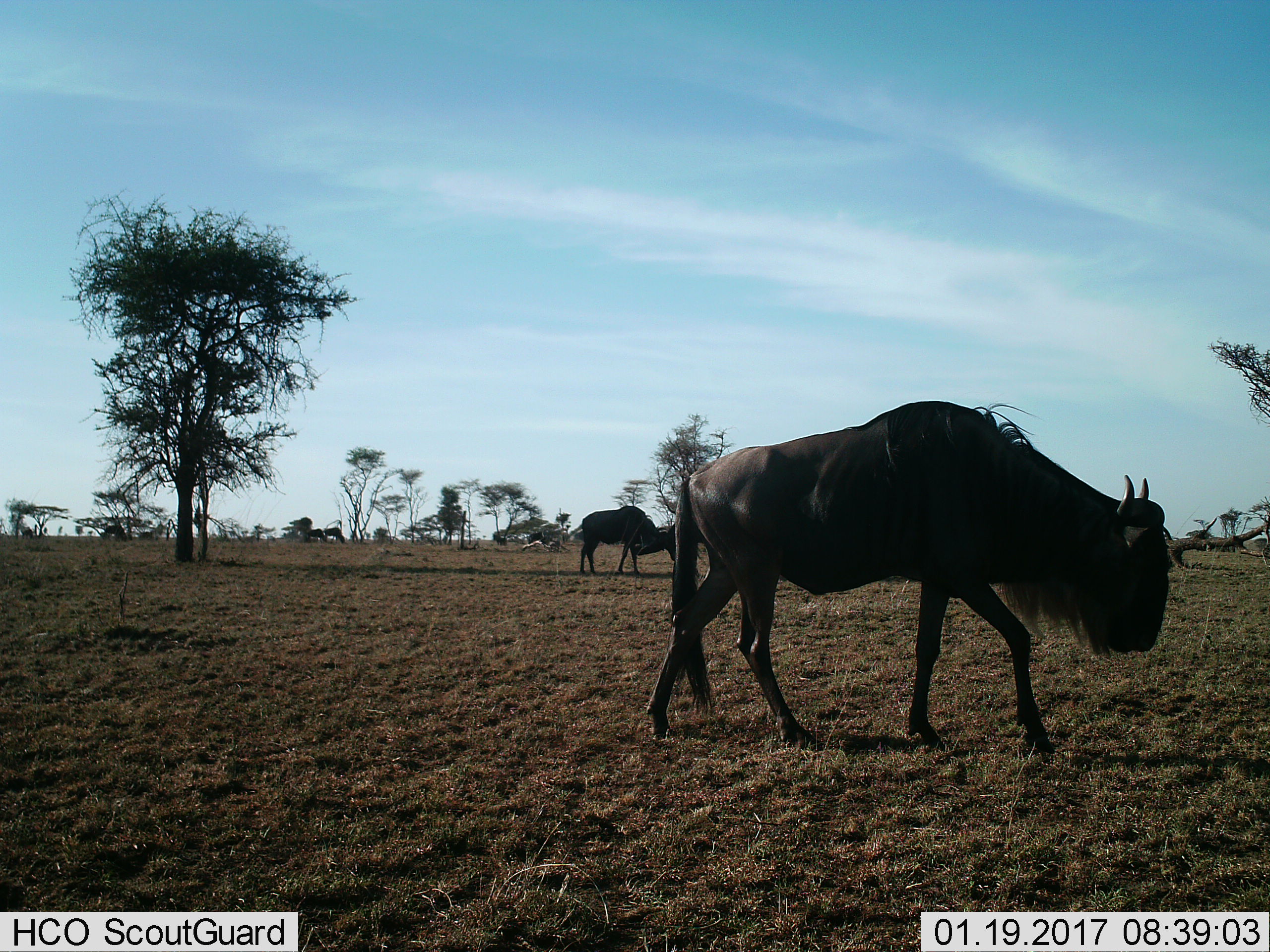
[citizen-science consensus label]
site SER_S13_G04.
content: unidentified animal